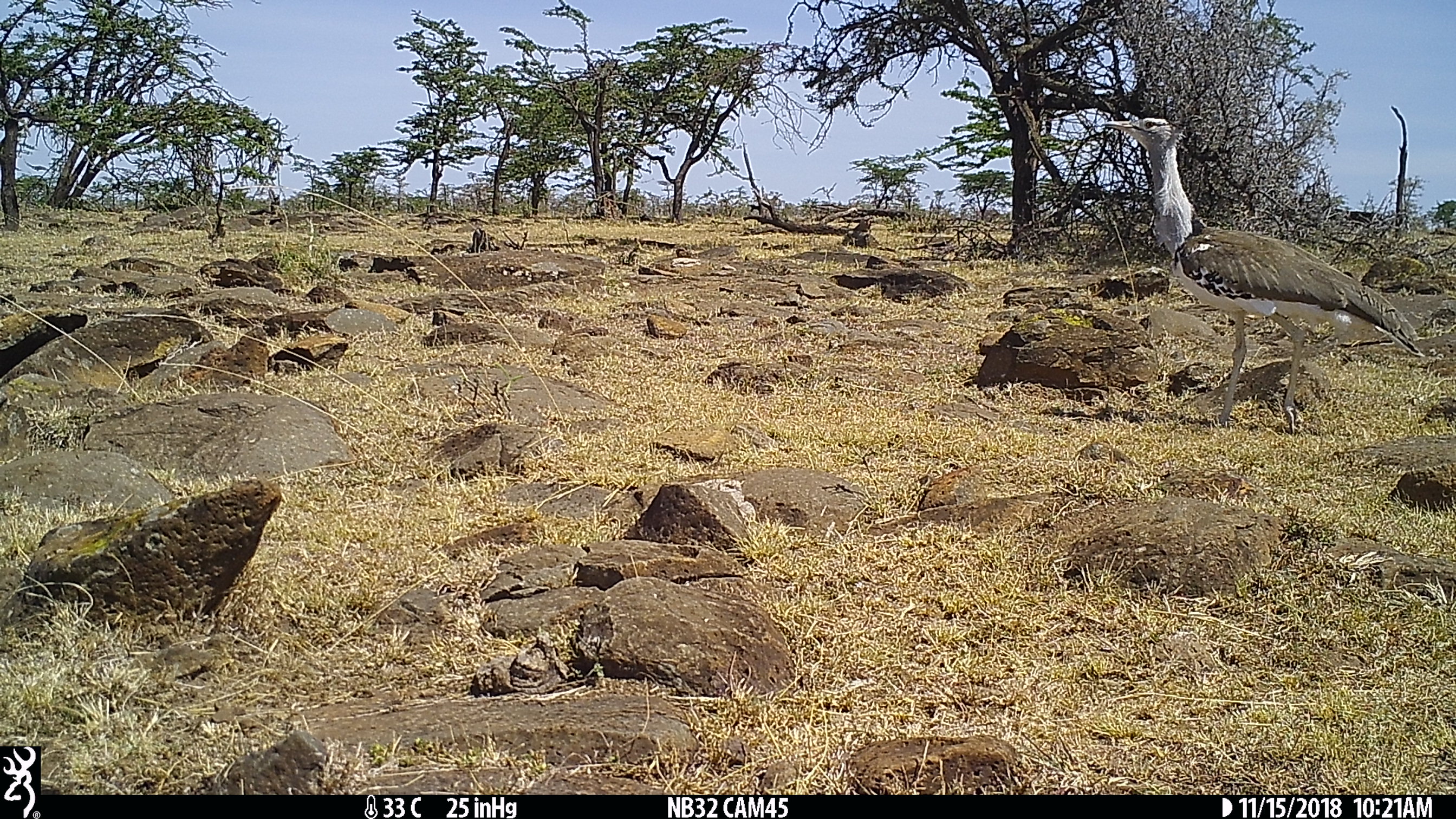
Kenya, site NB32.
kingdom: Animalia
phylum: Chordata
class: Aves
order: Otidiformes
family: Otididae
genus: Ardeotis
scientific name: Ardeotis kori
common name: kori bustard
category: bustard kori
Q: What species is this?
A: Bustard kori (kori bustard) (Ardeotis kori).